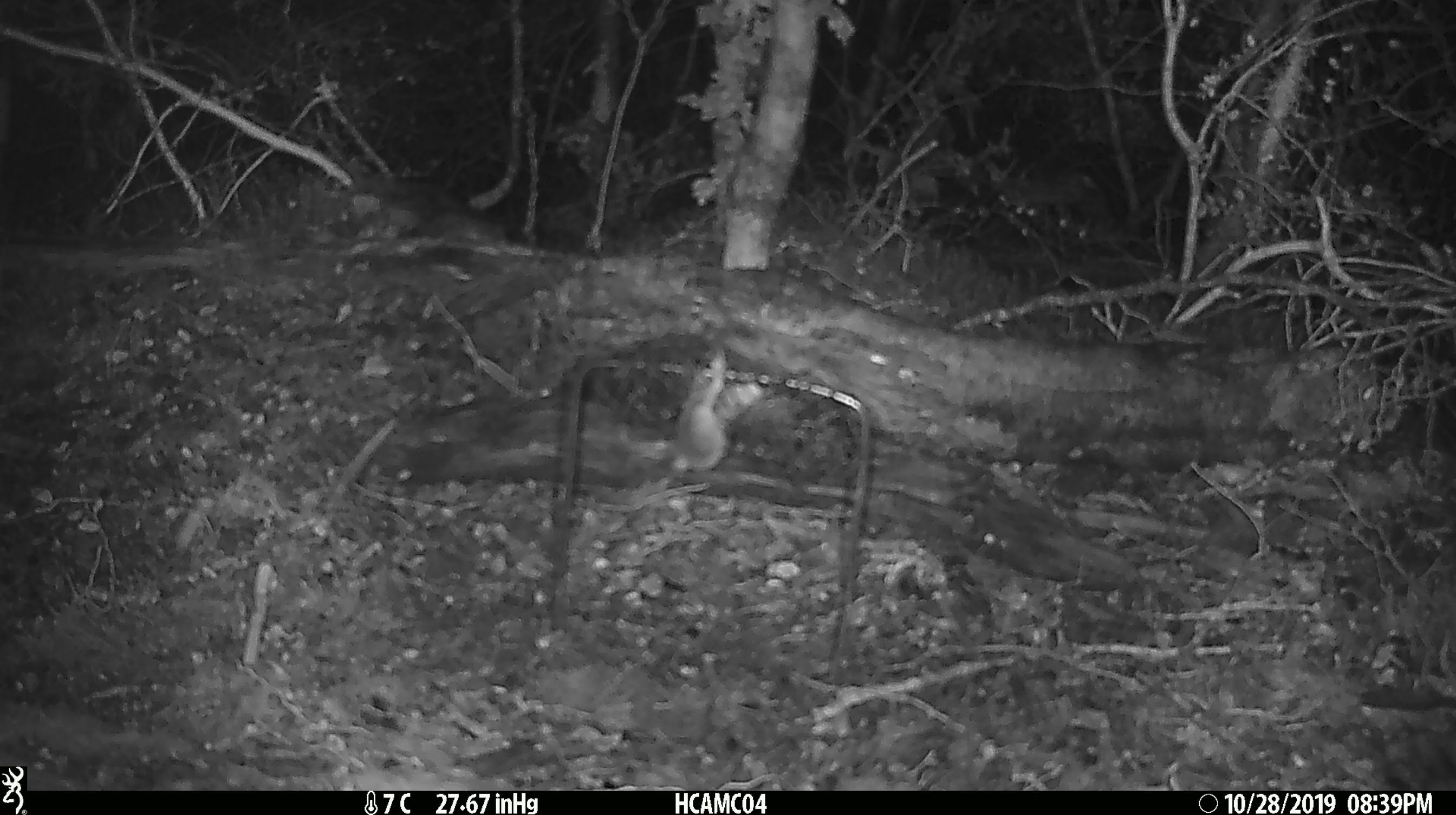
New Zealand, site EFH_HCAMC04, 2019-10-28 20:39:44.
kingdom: Animalia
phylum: Chordata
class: Mammalia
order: Rodentia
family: Muridae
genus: Mus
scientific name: Mus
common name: mouse